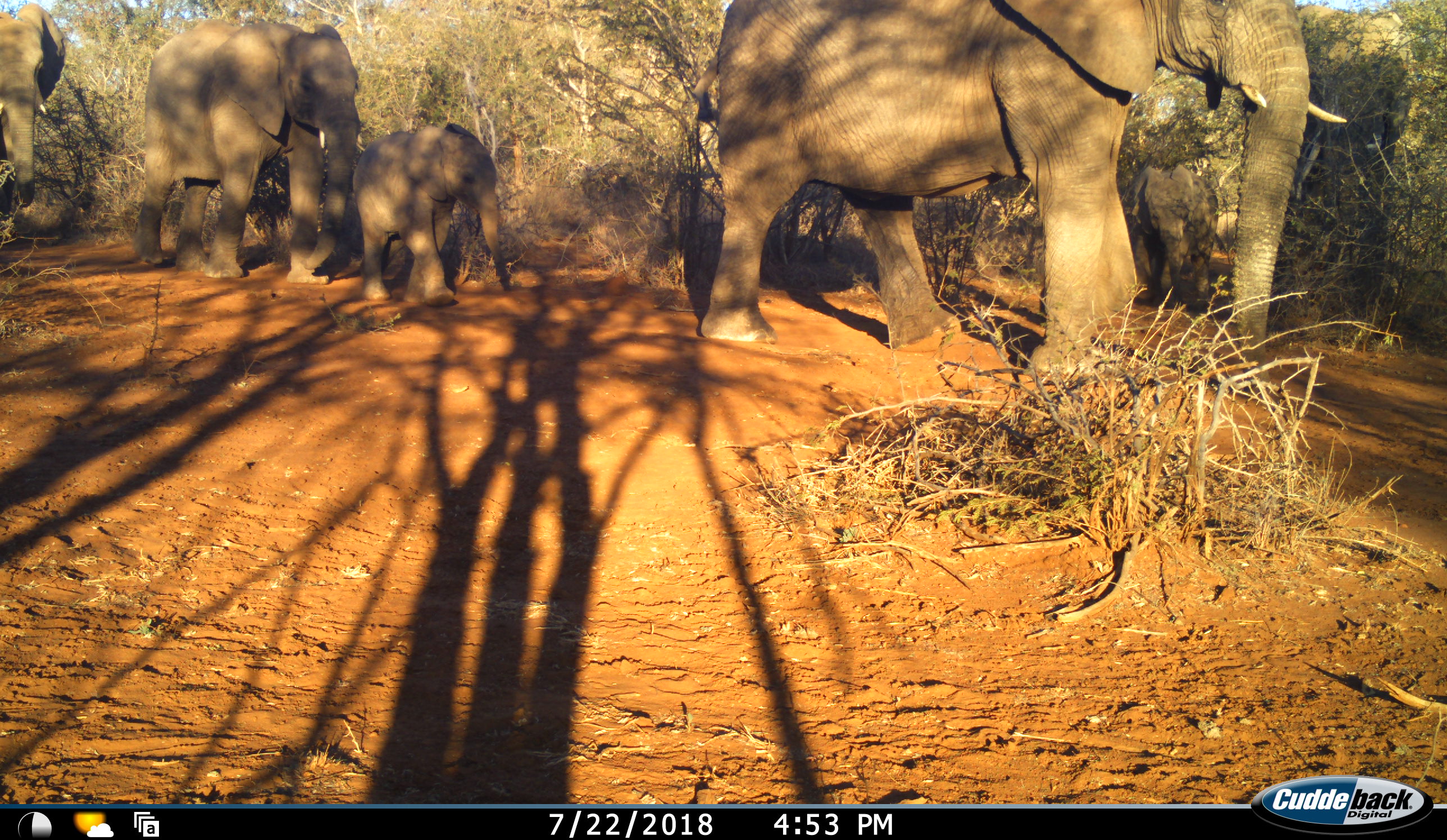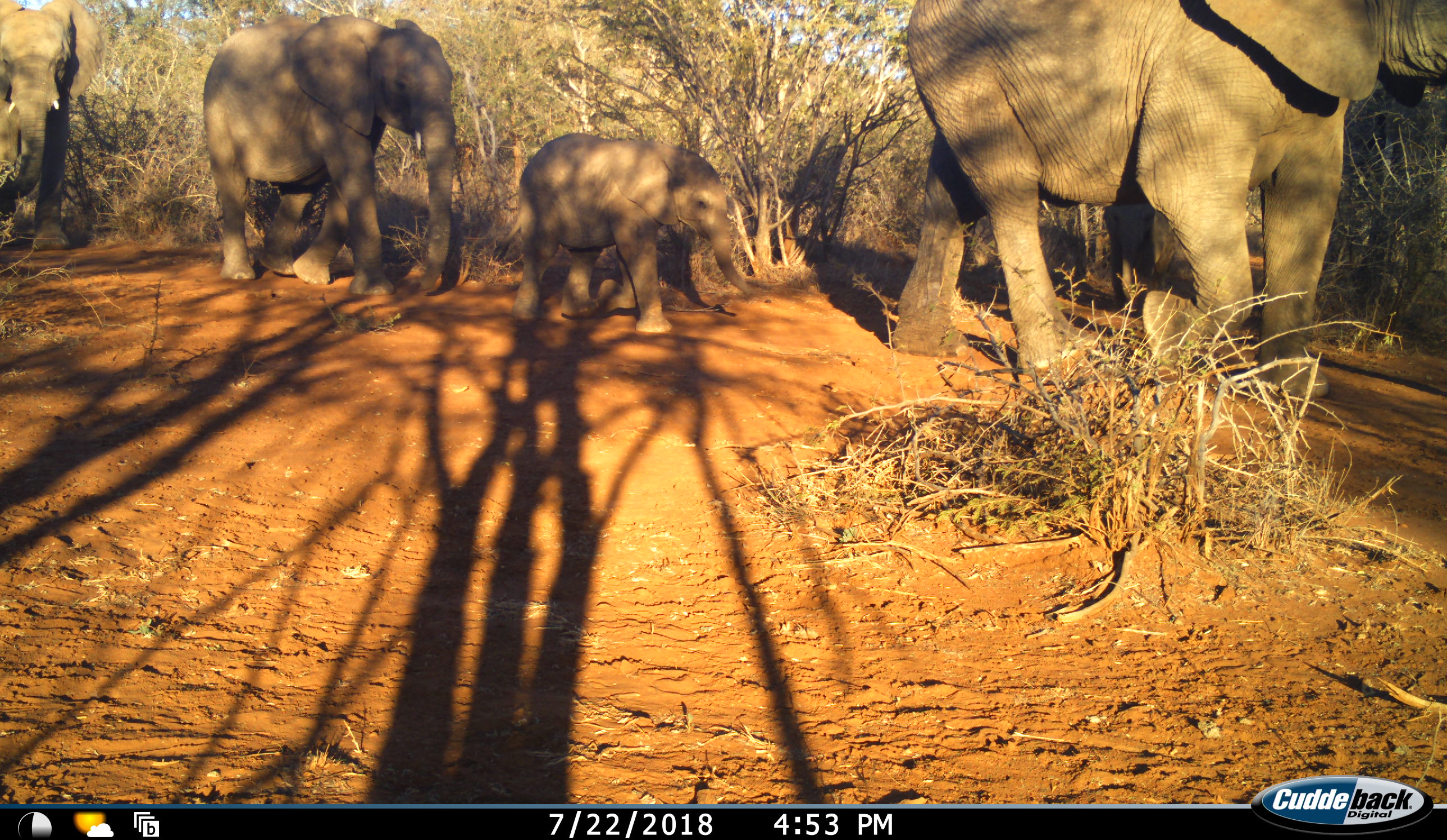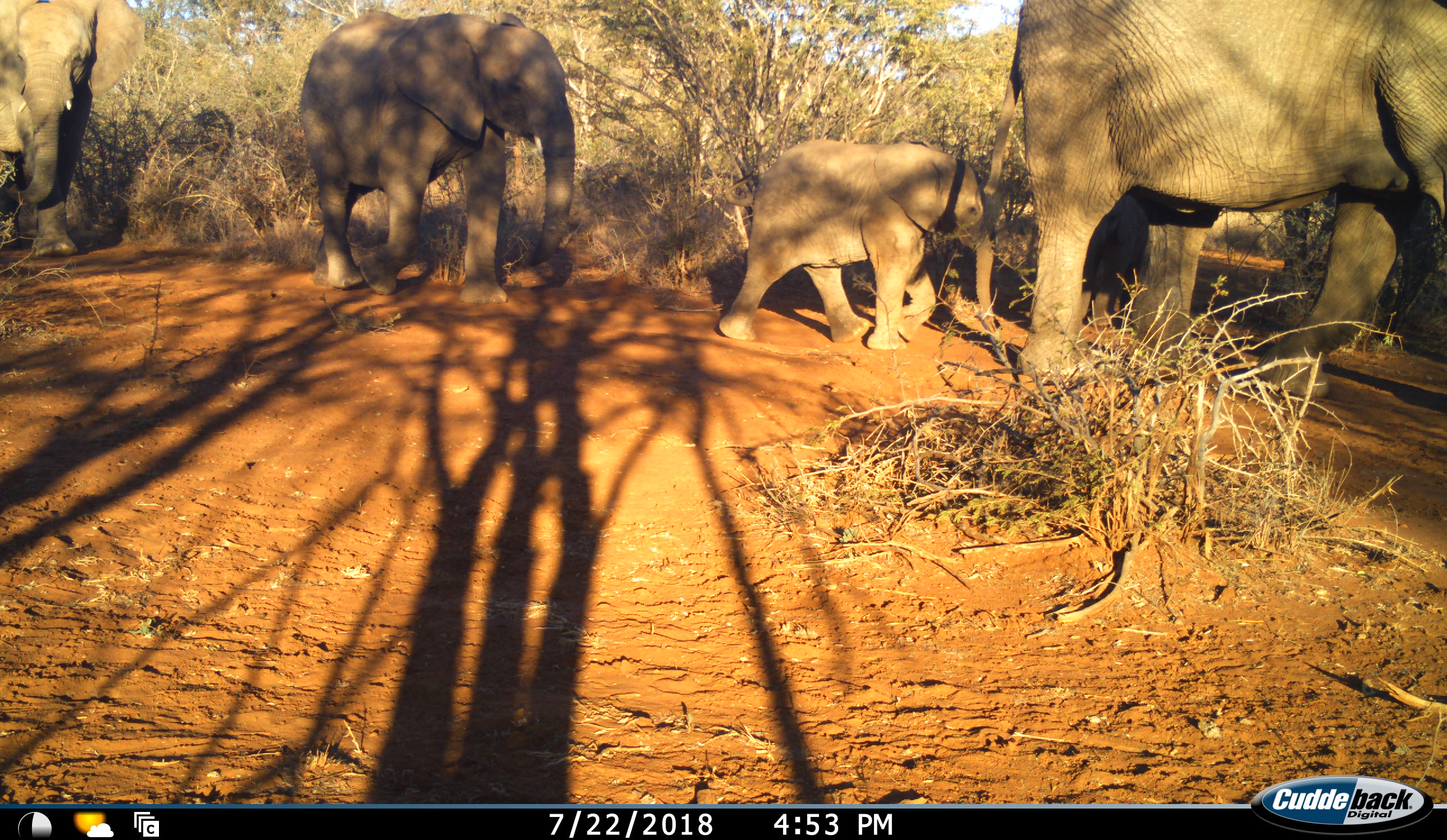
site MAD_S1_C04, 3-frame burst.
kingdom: Animalia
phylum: Chordata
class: Mammalia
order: Proboscidea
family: Elephantidae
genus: Loxodonta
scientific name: Loxodonta africana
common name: african bush elephant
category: elephant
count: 4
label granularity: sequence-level